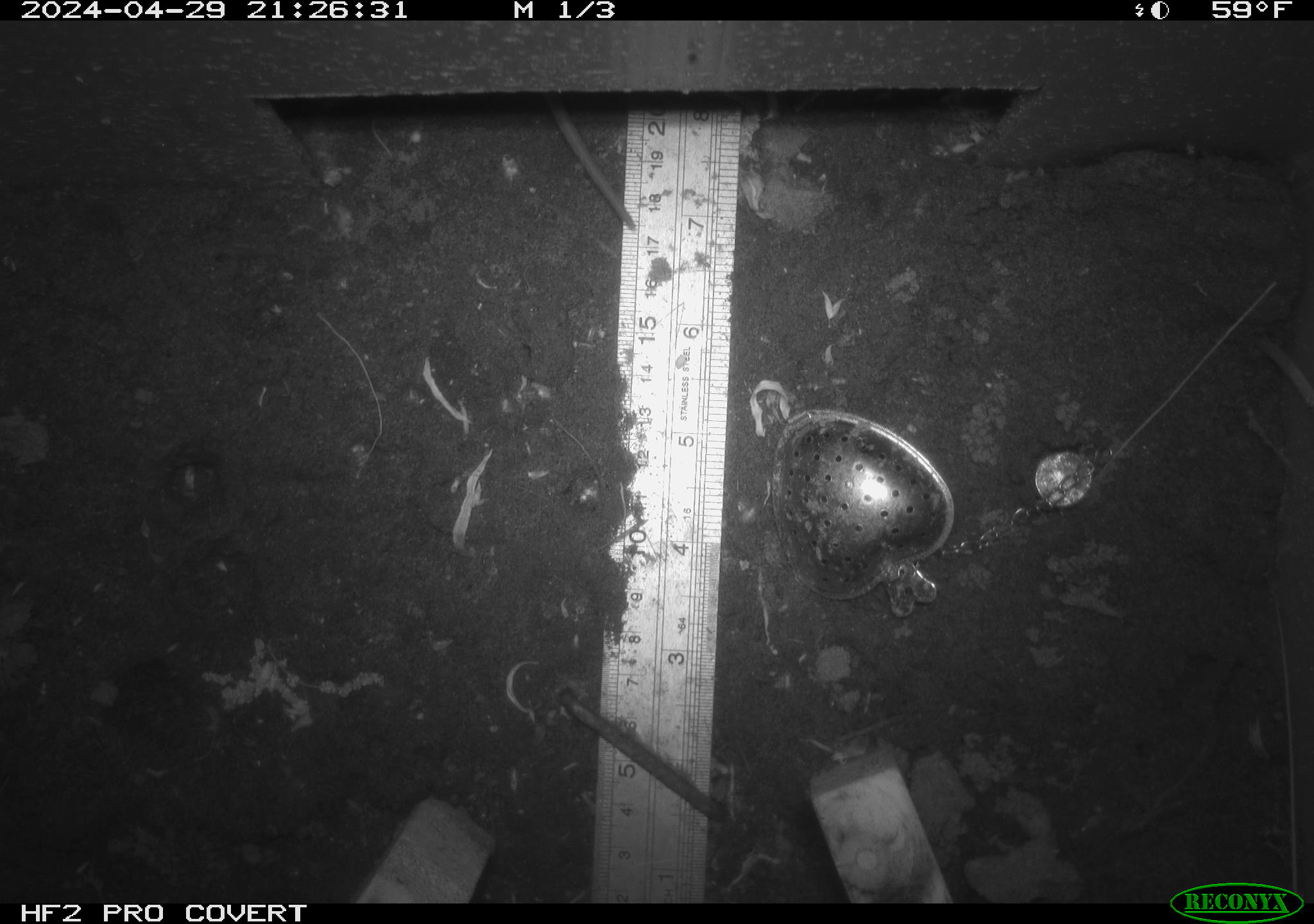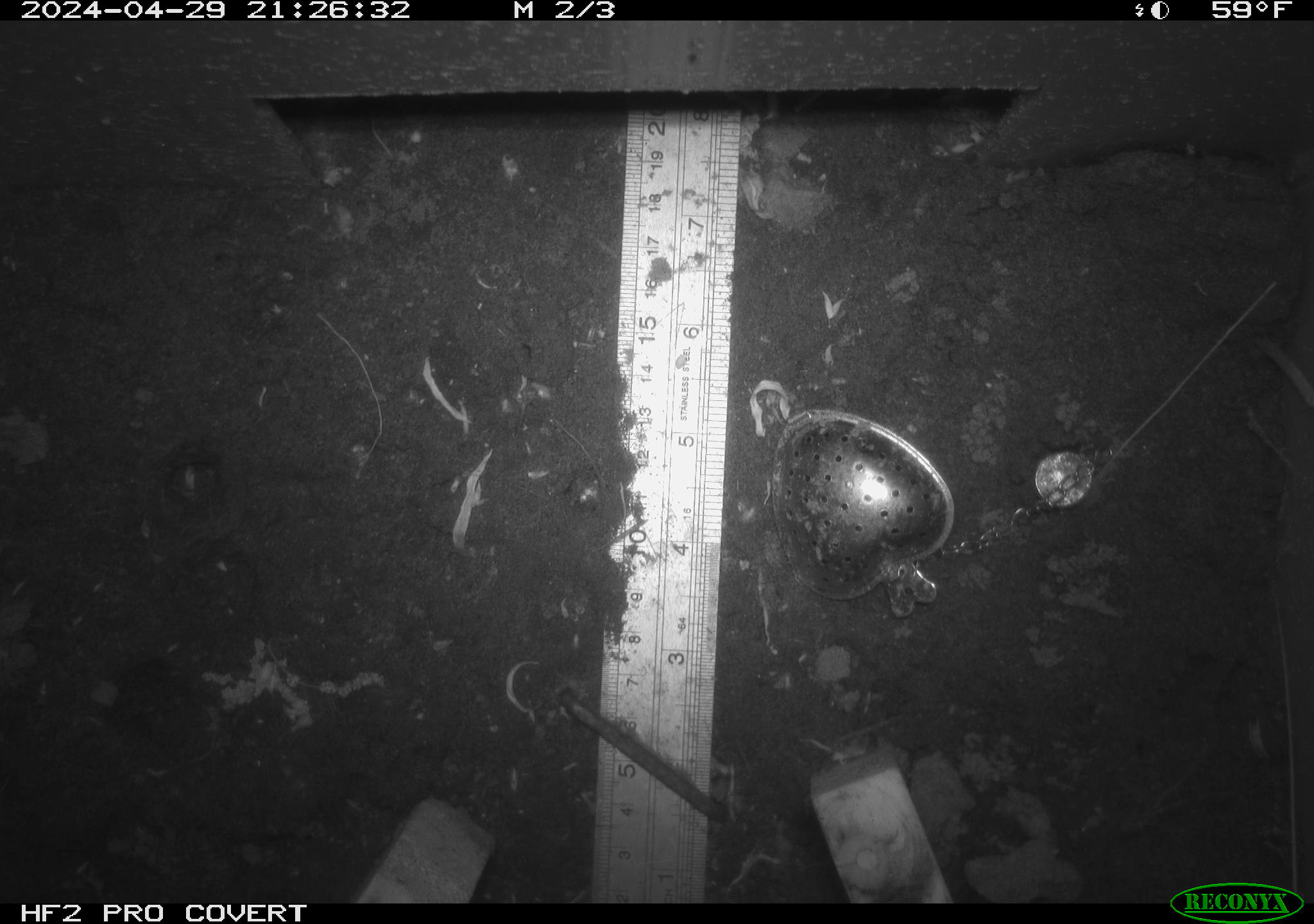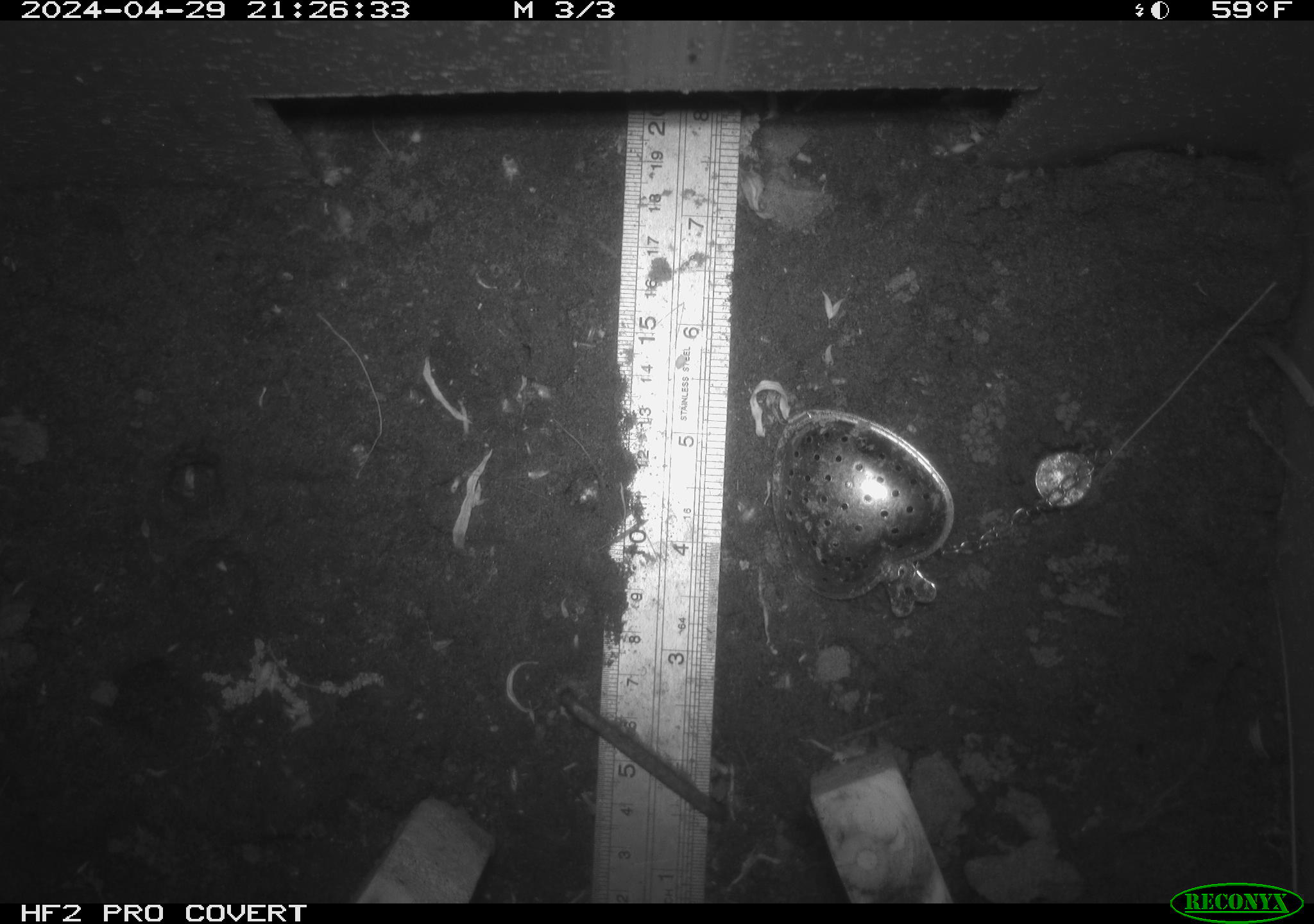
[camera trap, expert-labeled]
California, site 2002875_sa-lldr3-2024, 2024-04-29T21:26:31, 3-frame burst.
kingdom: Animalia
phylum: Chordata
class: Mammalia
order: Rodentia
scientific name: Rodentia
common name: rodent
Rodent (Rodentia).